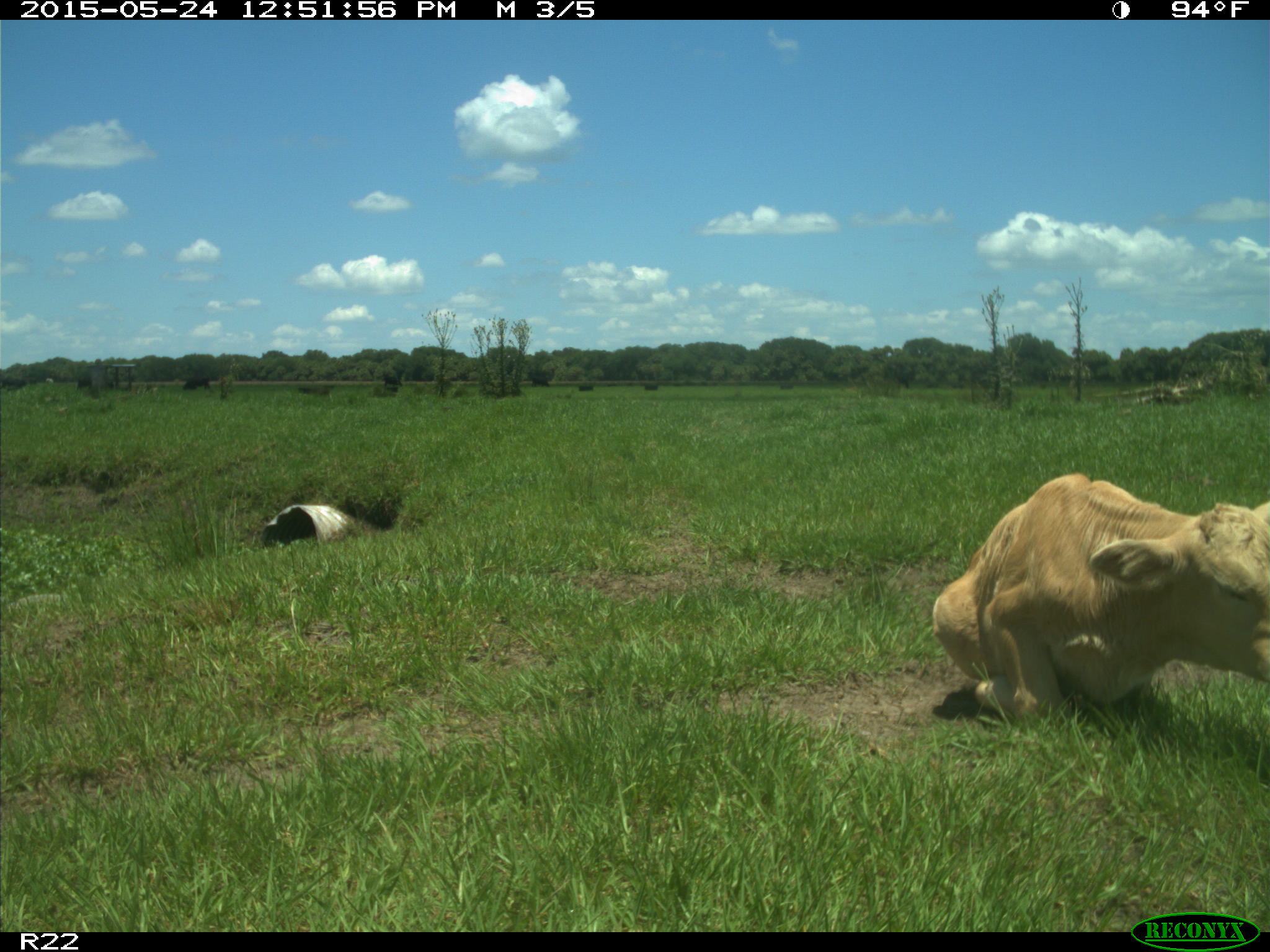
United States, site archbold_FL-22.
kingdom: Animalia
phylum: Chordata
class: Mammalia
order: Artiodactyla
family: Bovidae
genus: Bos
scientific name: Bos taurus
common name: domestic cow